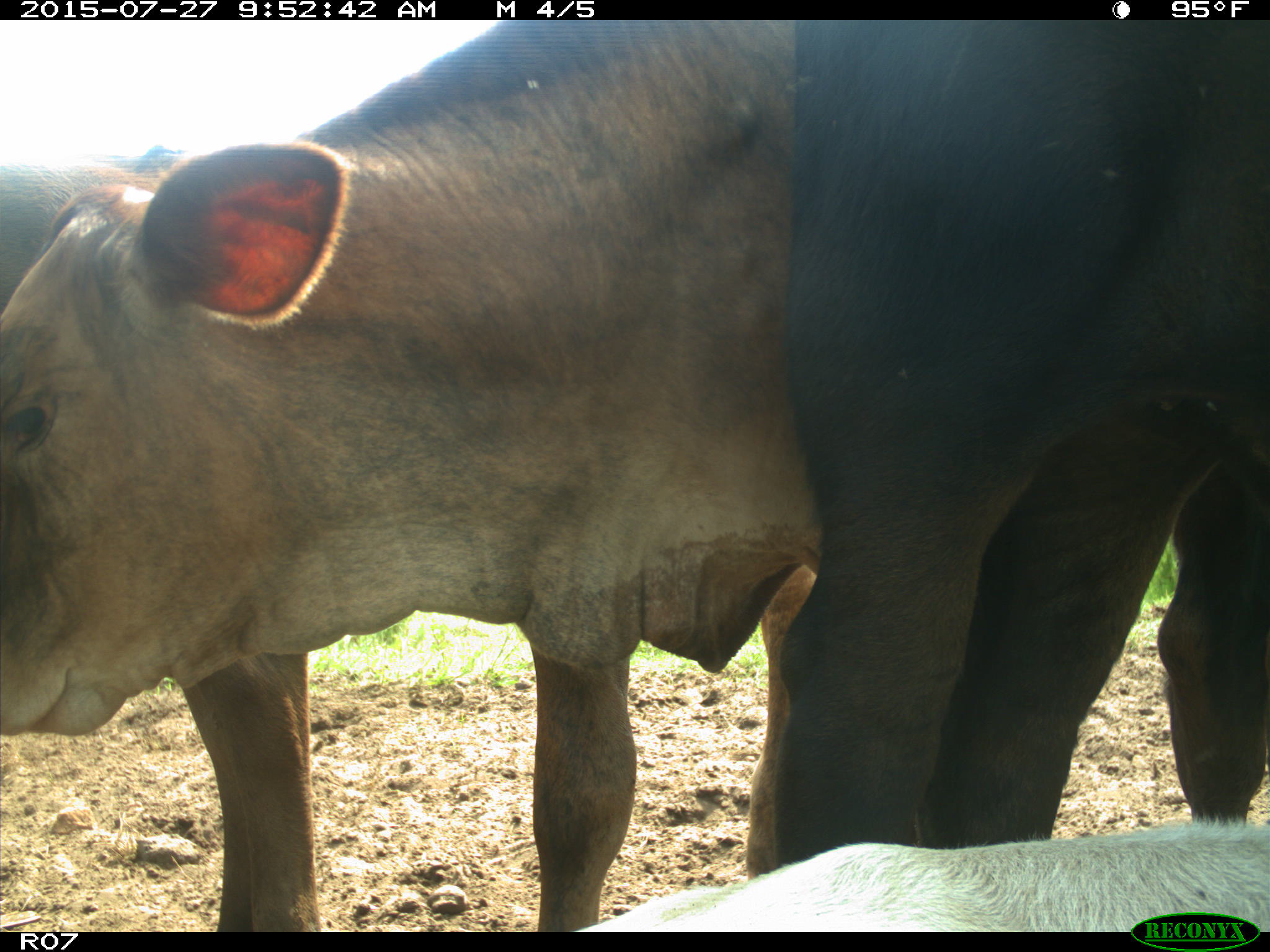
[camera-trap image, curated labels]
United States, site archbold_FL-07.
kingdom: Animalia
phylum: Chordata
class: Mammalia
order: Artiodactyla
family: Bovidae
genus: Bos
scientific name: Bos taurus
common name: domestic cow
Bos taurus (domestic cow).